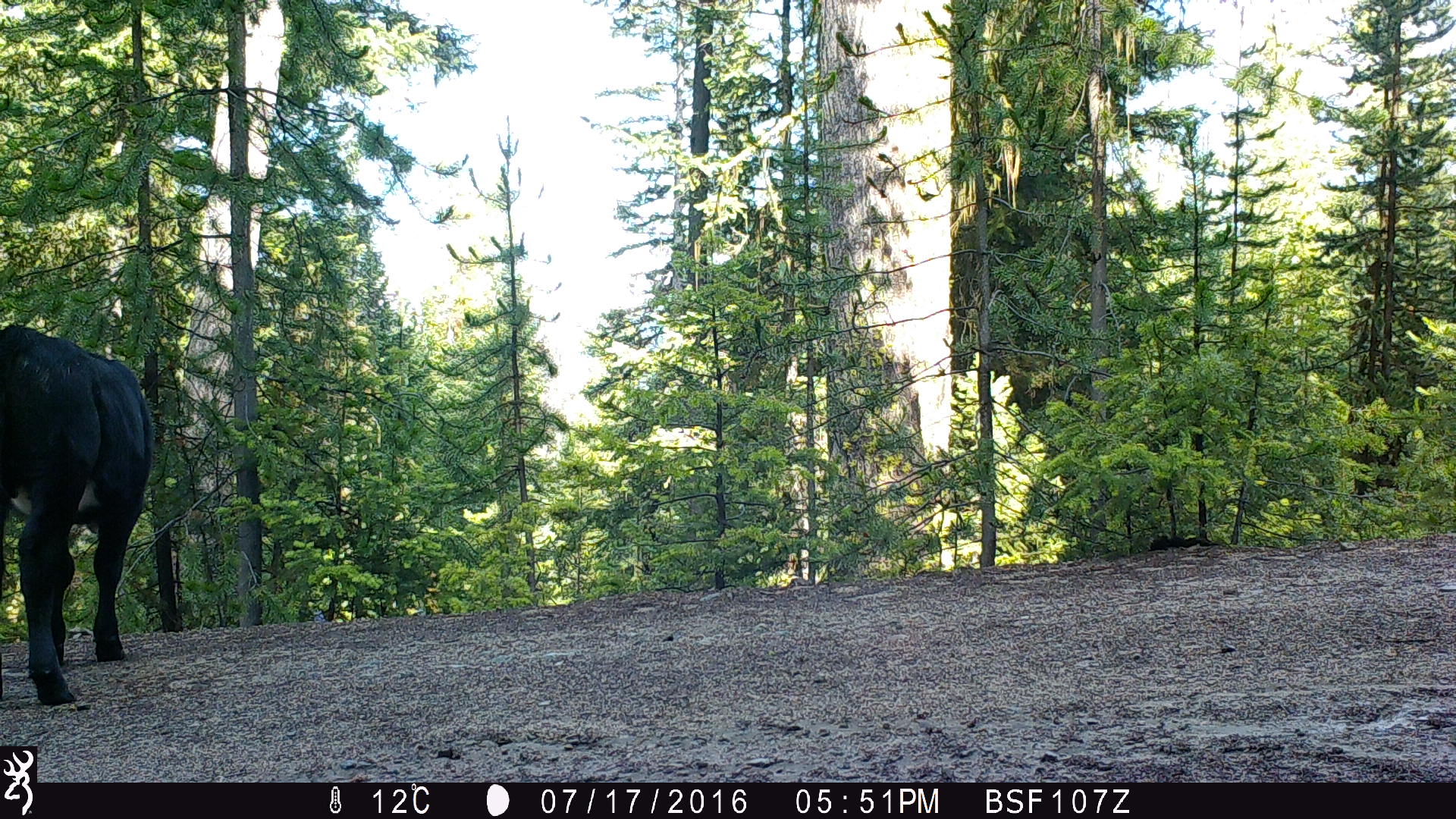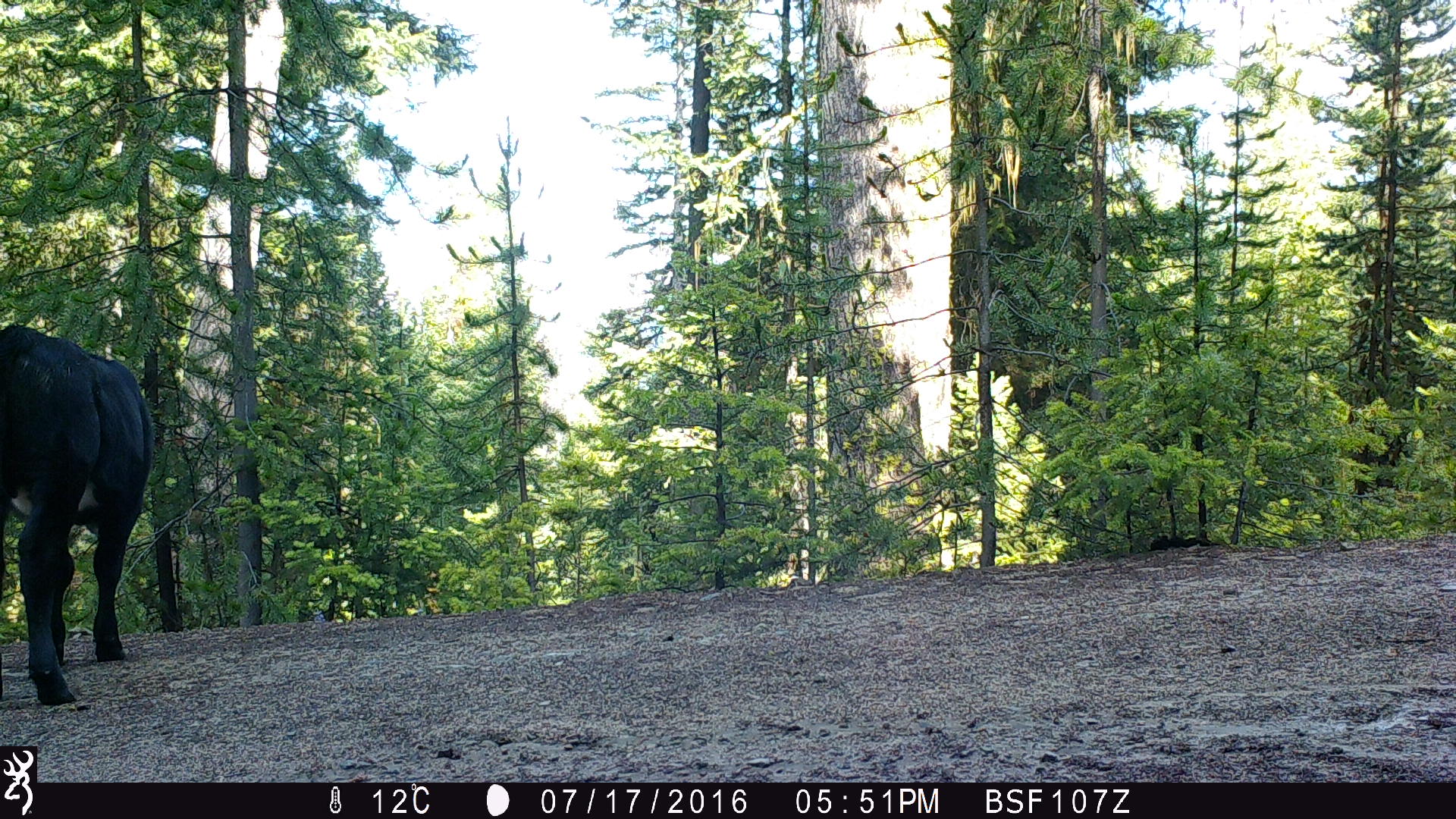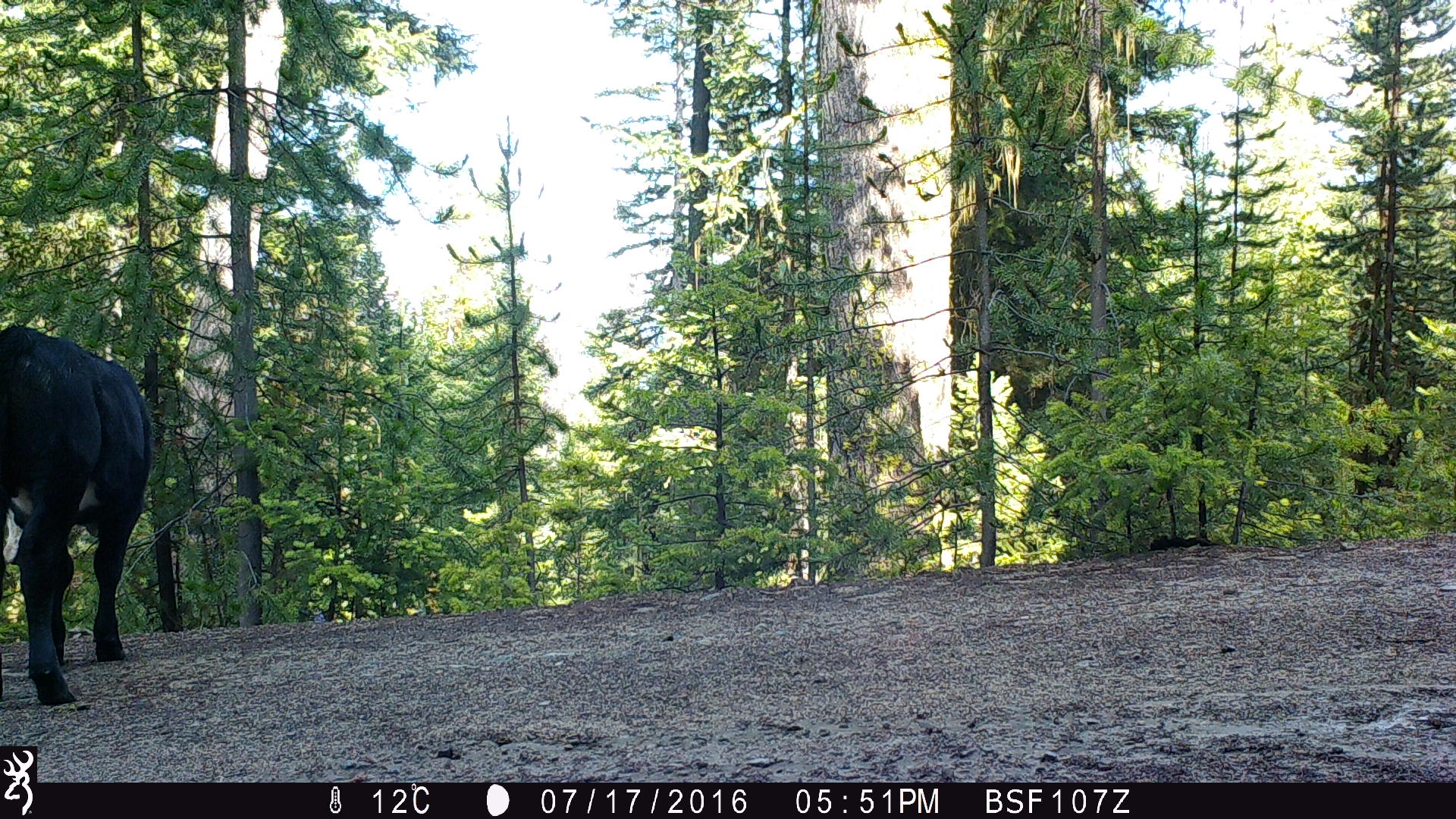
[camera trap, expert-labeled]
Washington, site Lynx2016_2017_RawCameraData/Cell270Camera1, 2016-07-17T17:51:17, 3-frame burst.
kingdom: Animalia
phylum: Chordata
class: Mammalia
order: Artiodactyla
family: Bovidae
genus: Bos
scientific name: Bos taurus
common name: domestic cattle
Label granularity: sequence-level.